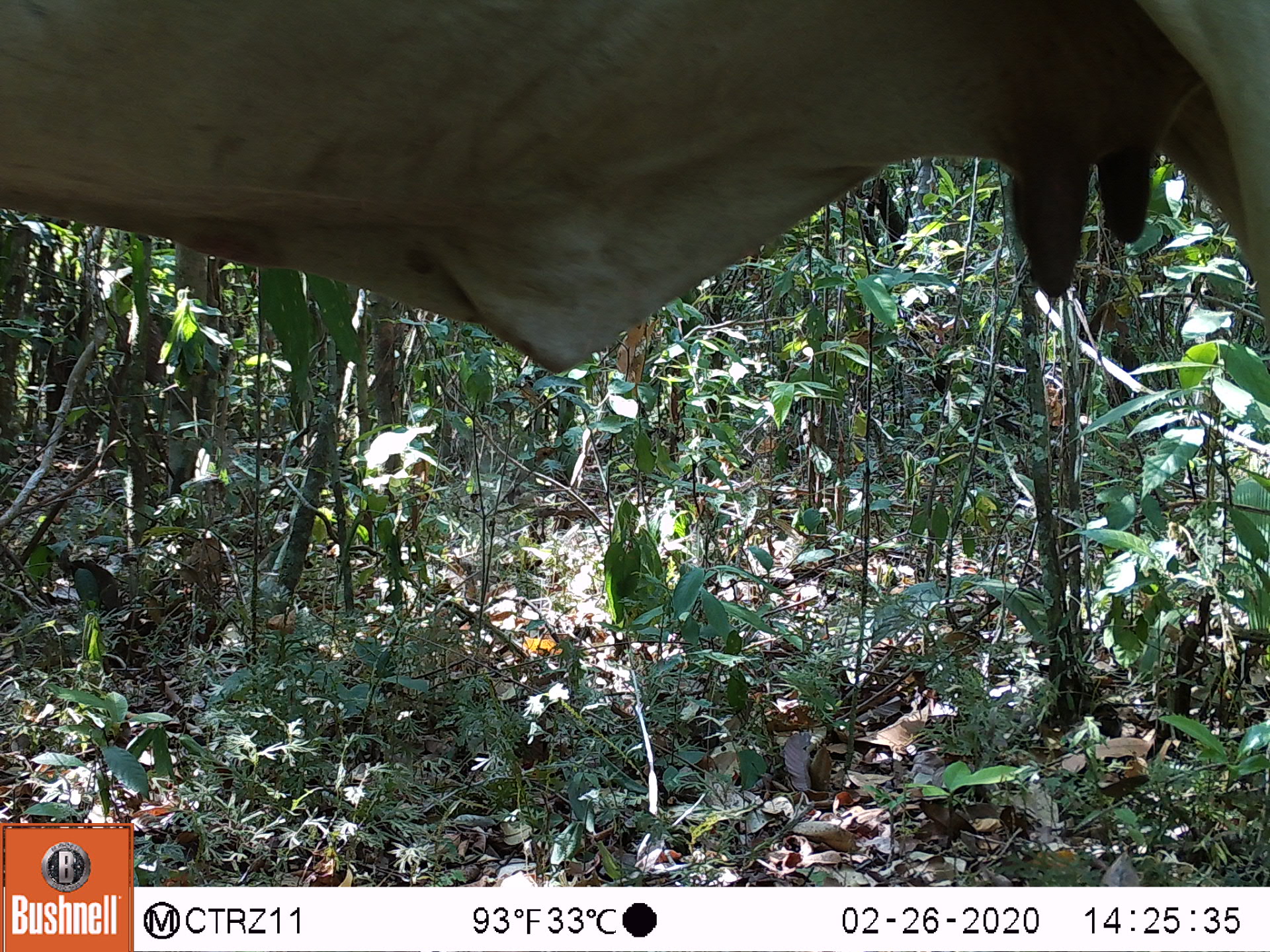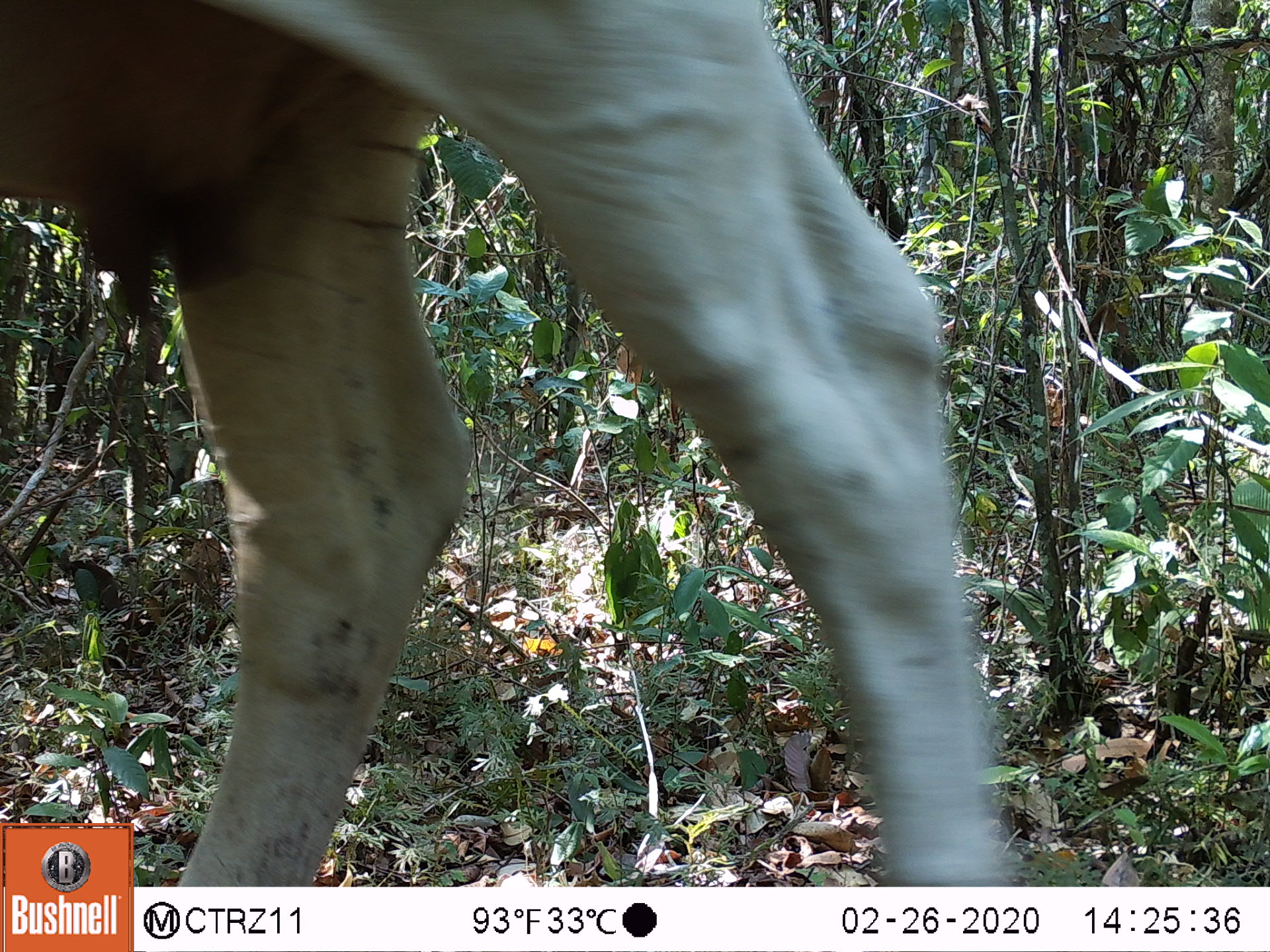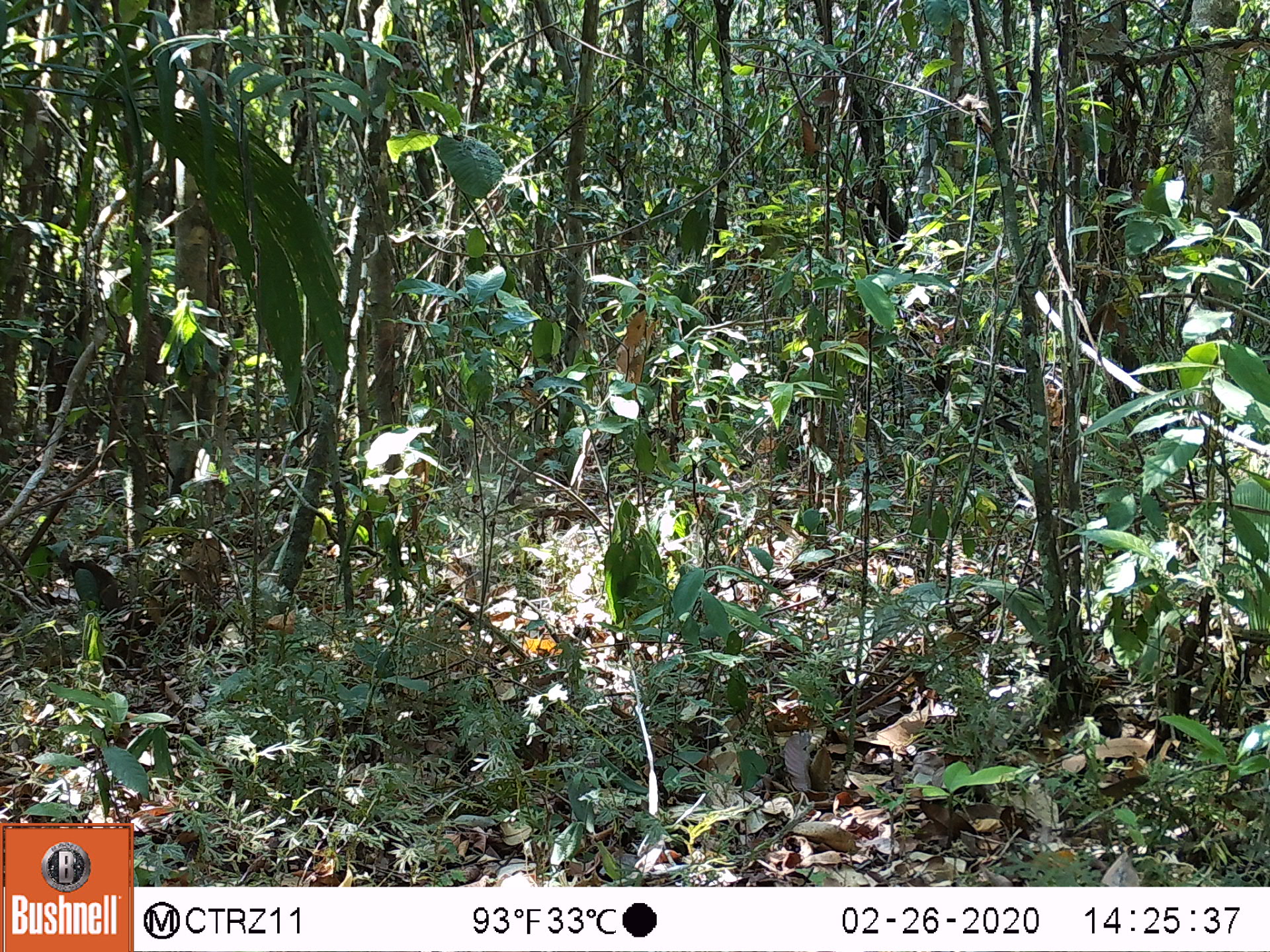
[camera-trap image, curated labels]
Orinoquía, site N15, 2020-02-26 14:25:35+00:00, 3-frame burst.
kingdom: Animalia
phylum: Chordata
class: Mammalia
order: Artiodactyla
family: Bovidae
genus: Bos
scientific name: Bos taurus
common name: cow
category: cattle